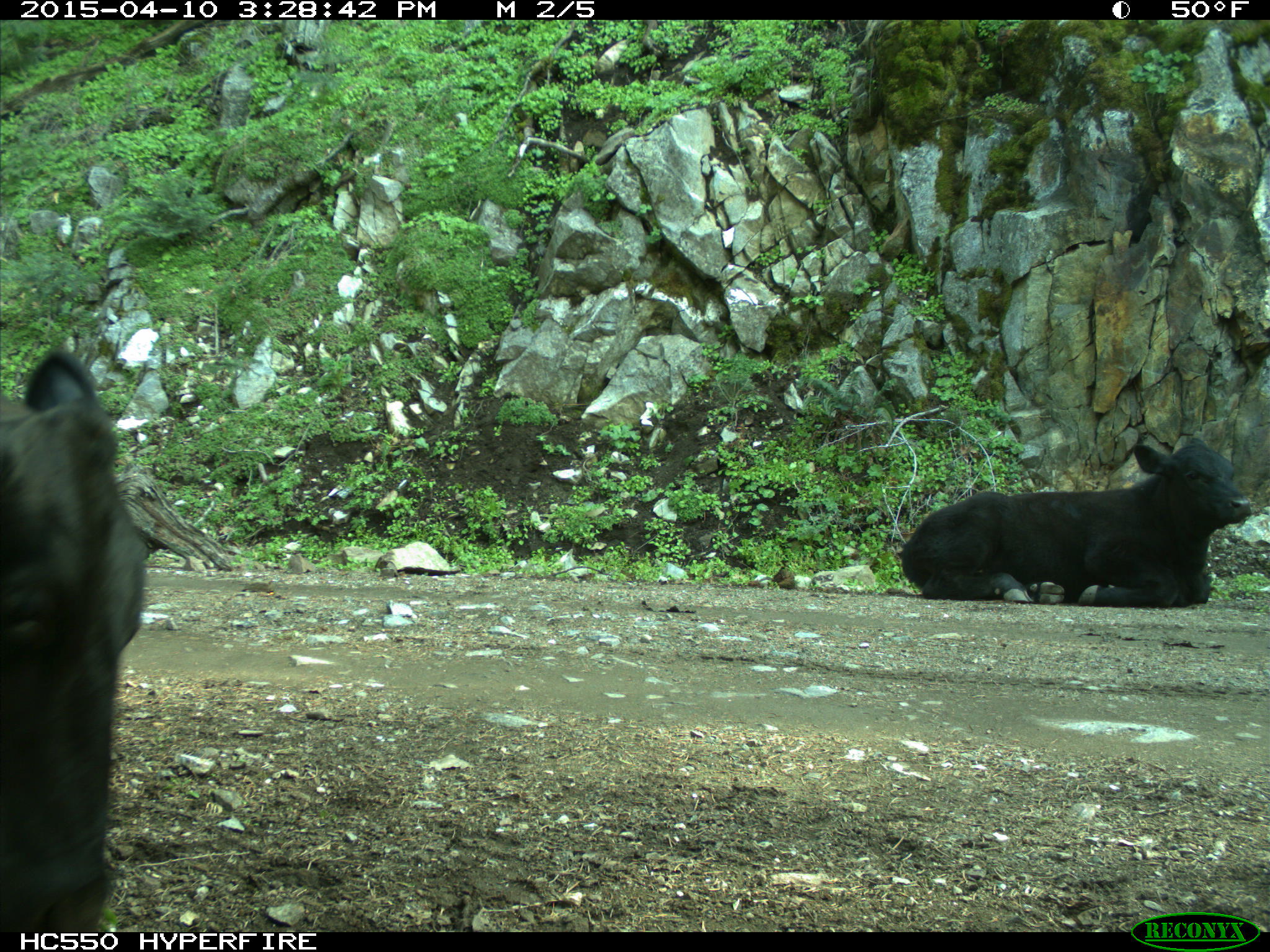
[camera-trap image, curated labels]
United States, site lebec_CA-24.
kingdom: Animalia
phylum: Chordata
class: Mammalia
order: Artiodactyla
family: Bovidae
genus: Bos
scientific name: Bos taurus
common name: domestic cow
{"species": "Bos taurus (domestic cow)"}